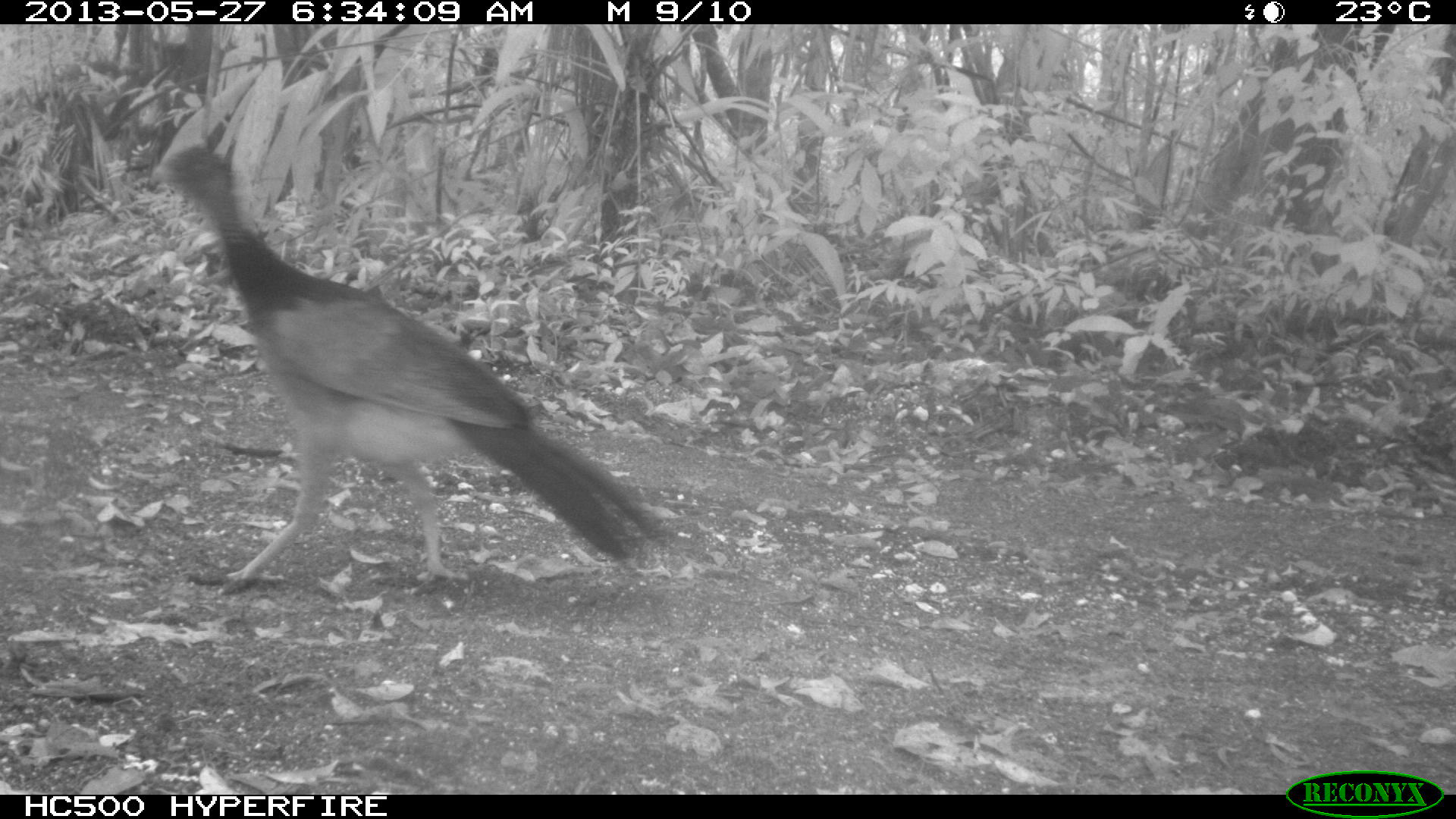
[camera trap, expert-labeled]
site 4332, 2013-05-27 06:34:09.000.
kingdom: Animalia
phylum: Chordata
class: Aves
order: Galliformes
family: Cracidae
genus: Crax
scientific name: Crax rubra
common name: great curassow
Crax rubra (great curassow), count 2.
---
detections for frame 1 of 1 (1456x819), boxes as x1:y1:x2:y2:
crax rubra: 147:144:669:596